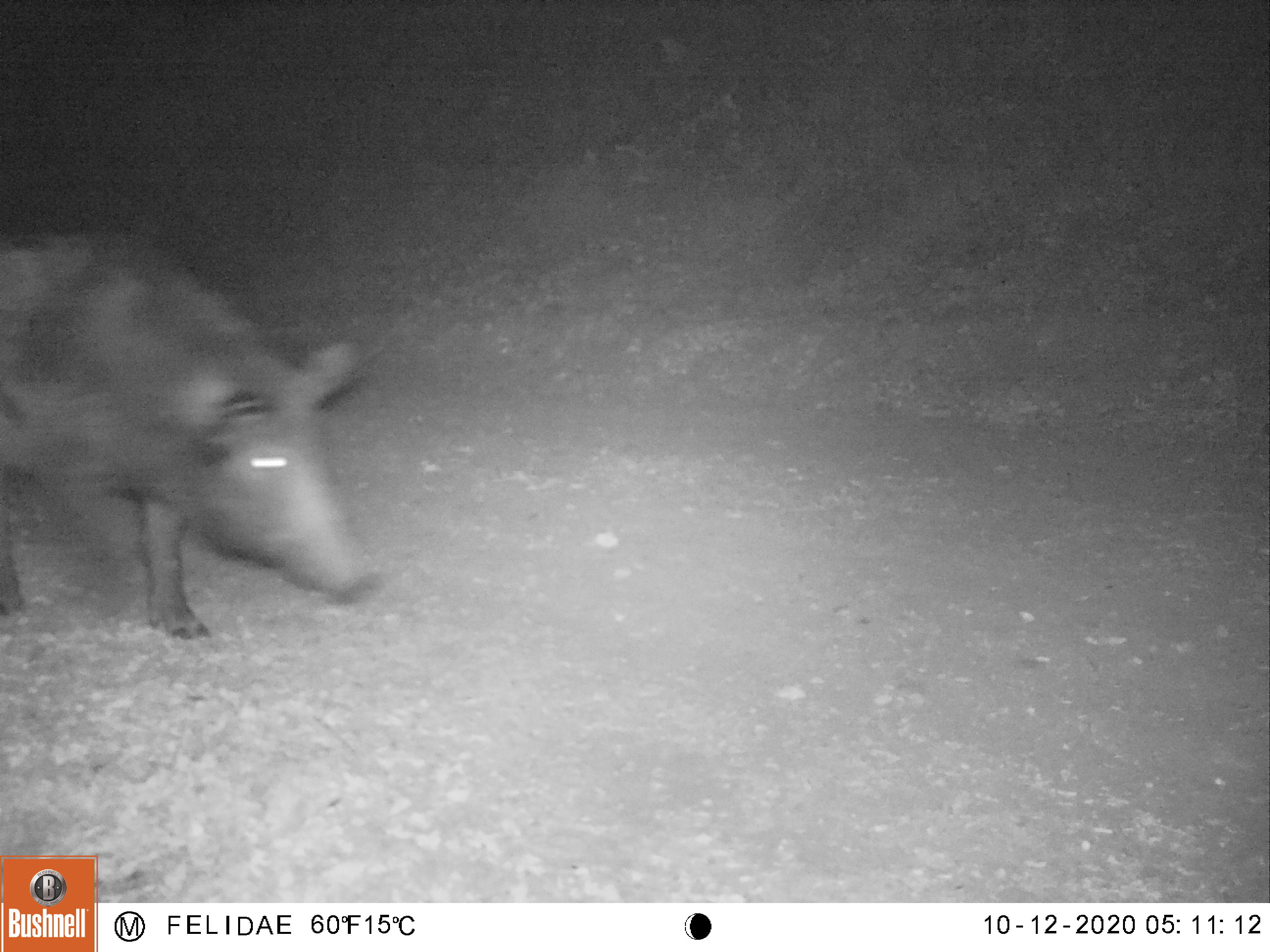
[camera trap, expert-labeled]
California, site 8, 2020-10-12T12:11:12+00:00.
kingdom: Animalia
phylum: Chordata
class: Mammalia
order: Artiodactyla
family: Suidae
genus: Sus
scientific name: Sus scrofa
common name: wild boar